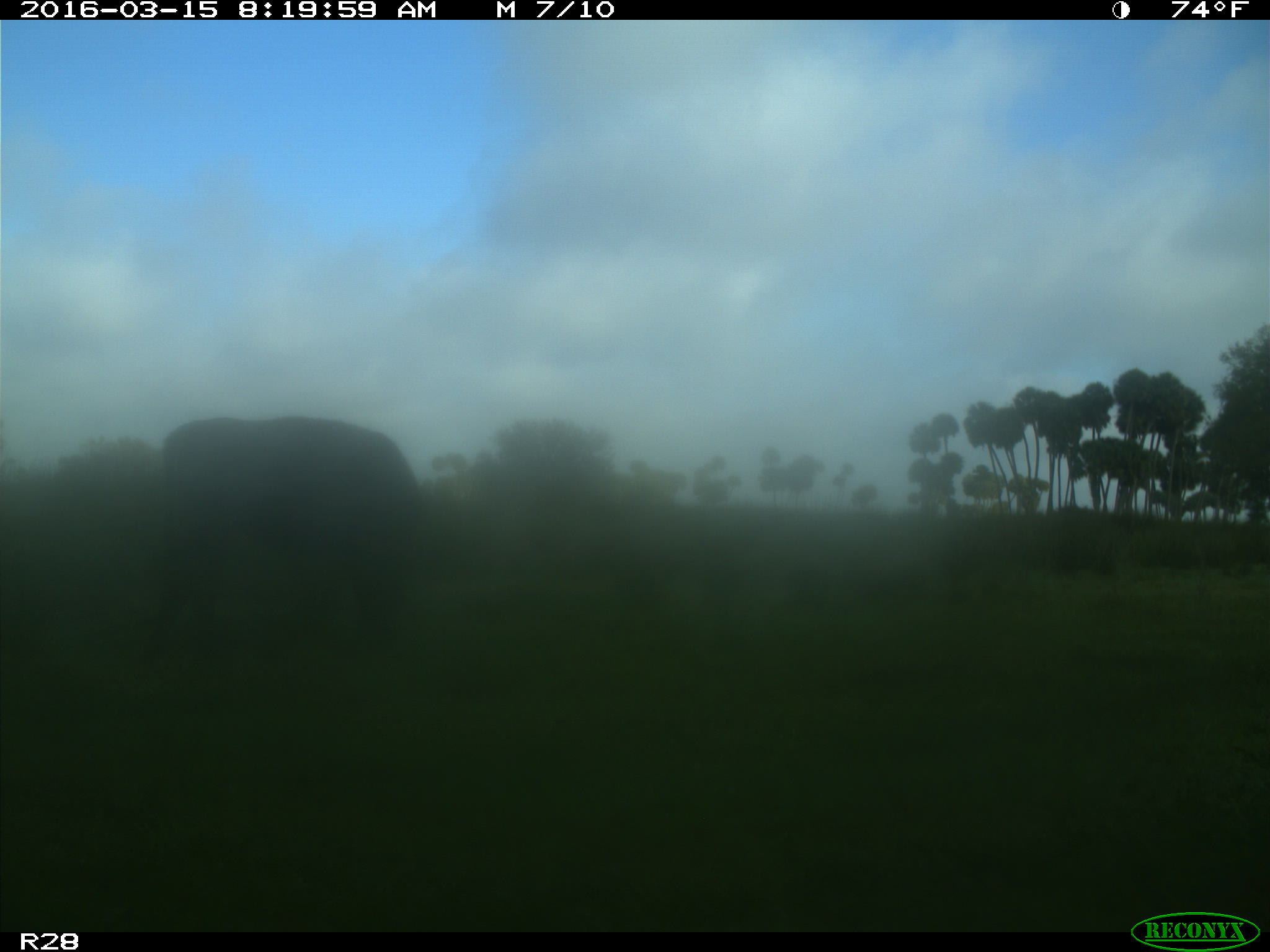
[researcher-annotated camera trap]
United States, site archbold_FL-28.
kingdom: Animalia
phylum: Chordata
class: Mammalia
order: Artiodactyla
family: Bovidae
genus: Bos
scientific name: Bos taurus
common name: domestic cow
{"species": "Bos taurus (domestic cow)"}